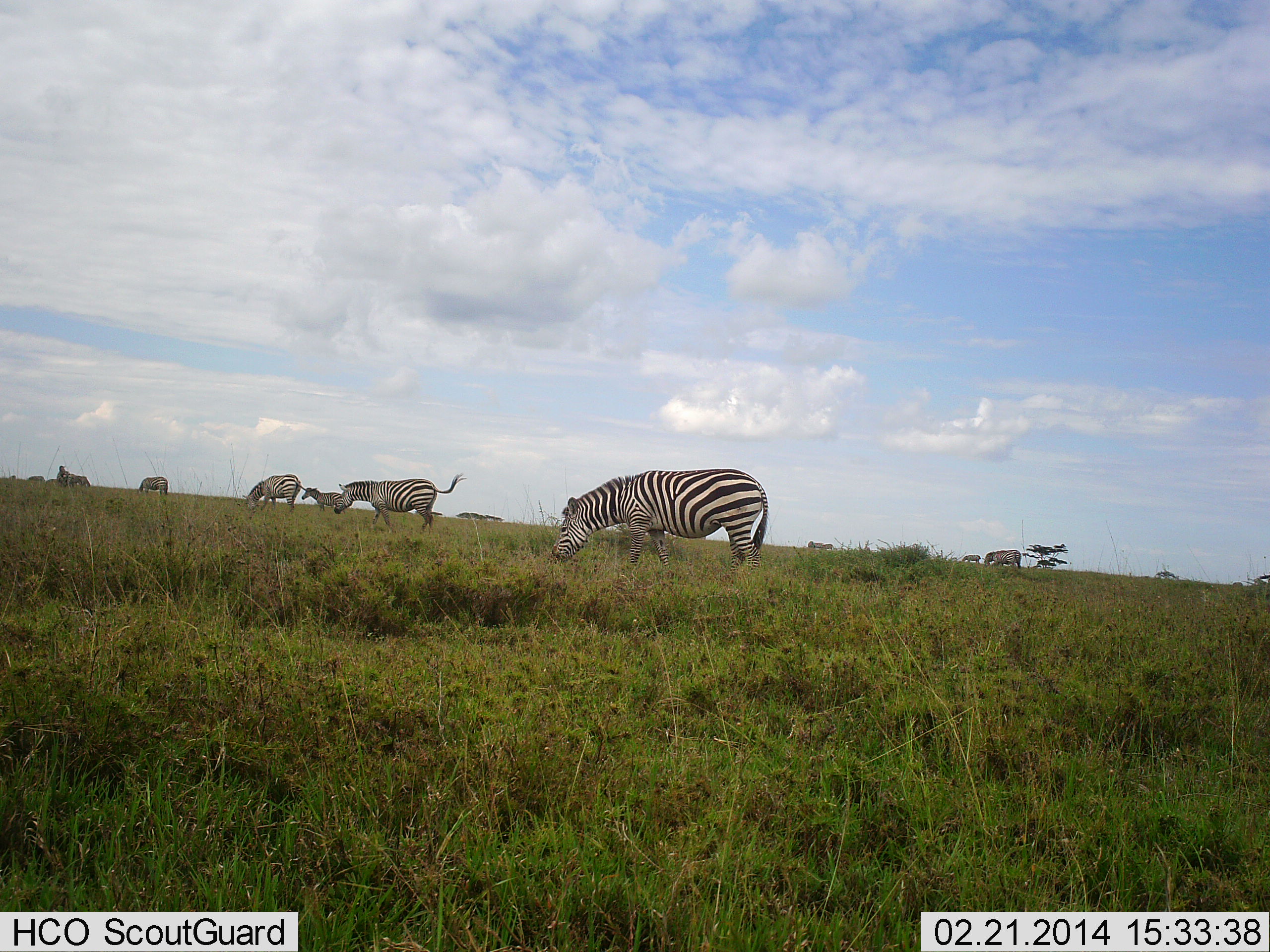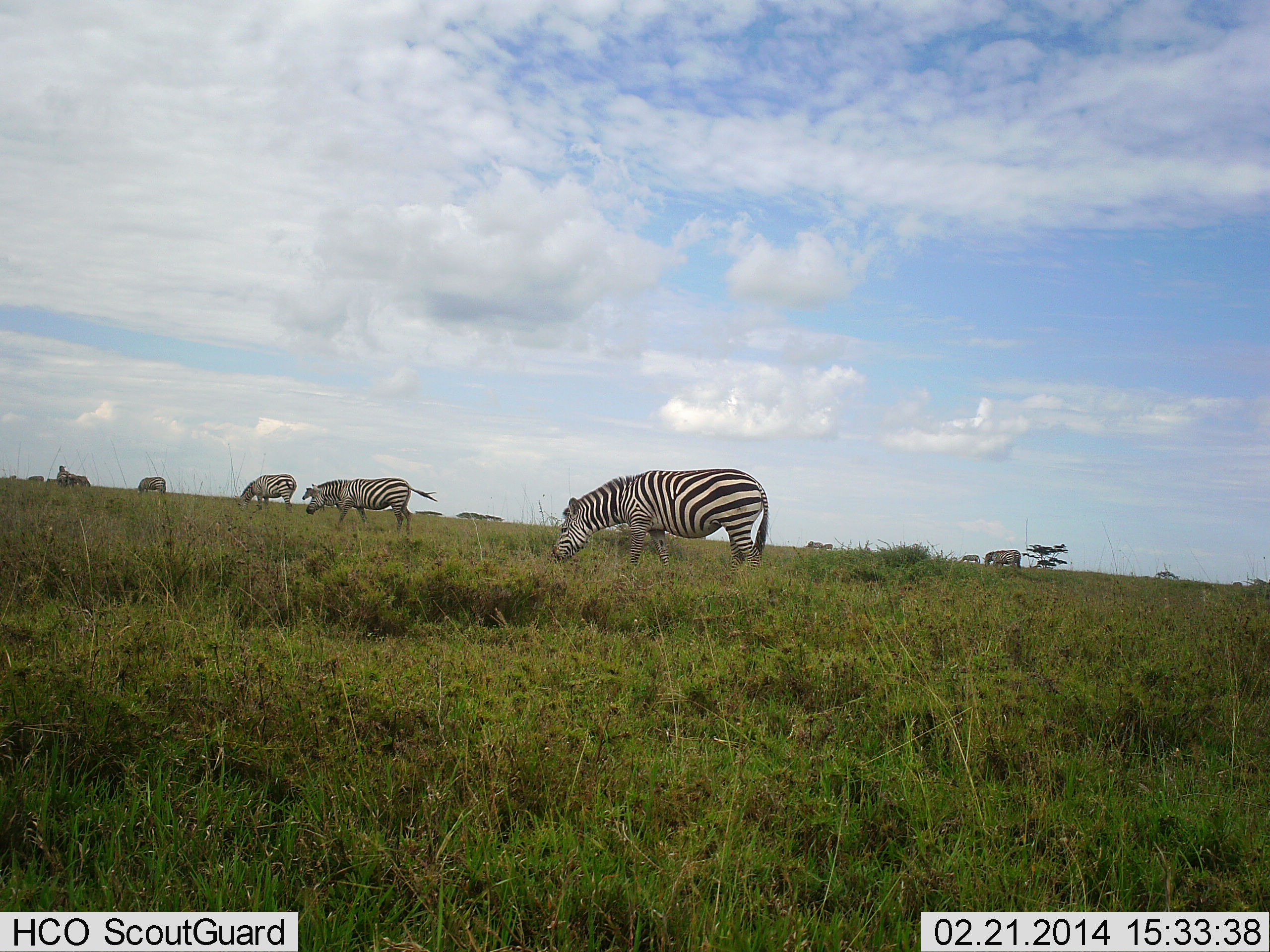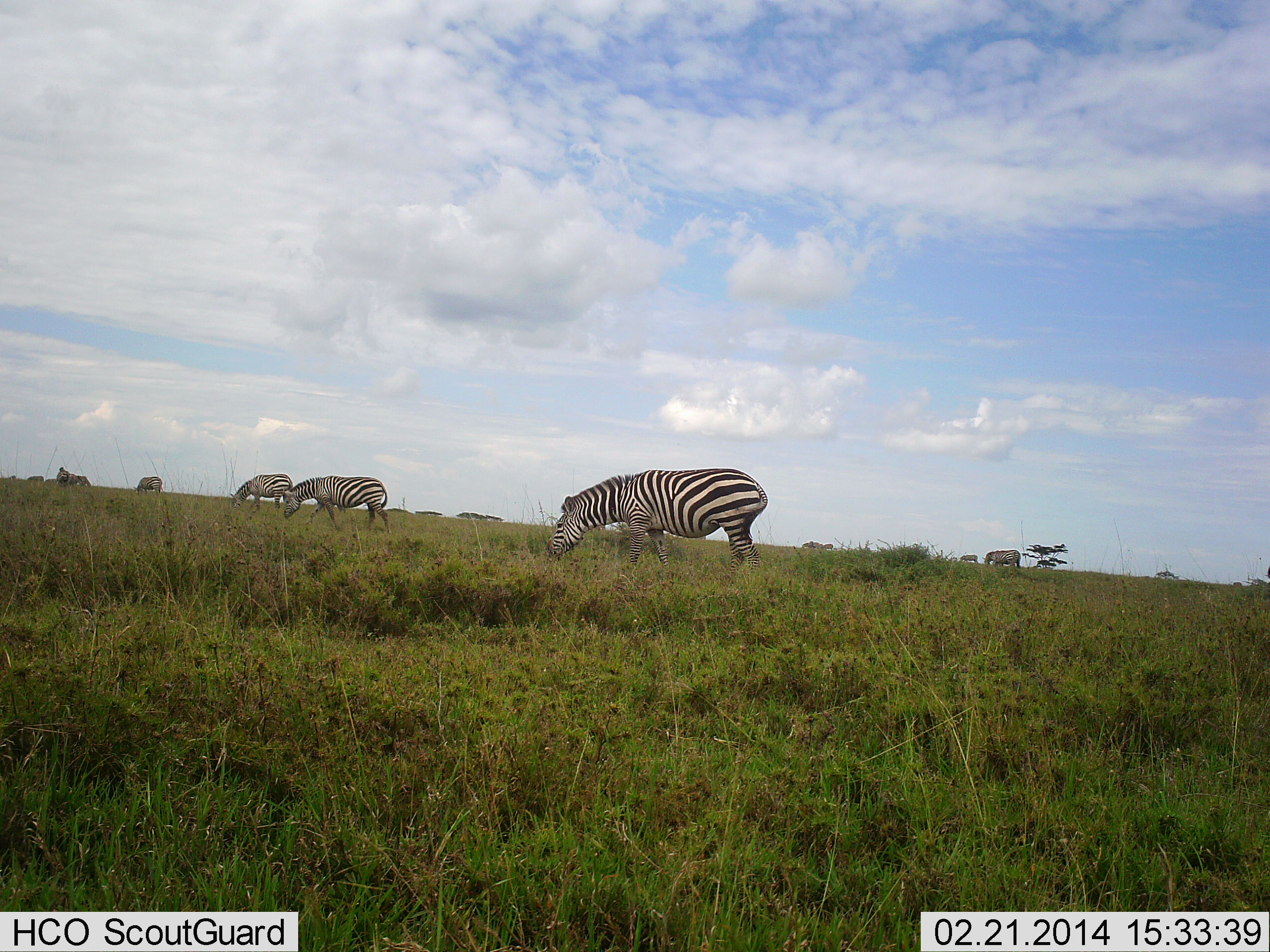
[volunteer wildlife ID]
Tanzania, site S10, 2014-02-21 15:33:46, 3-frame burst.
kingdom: Animalia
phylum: Chordata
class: Mammalia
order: Perissodactyla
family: Equidae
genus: Equus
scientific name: Equus quagga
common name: plains zebra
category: zebra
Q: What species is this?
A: Zebra (plains zebra) (Equus quagga).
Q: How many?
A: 11-50.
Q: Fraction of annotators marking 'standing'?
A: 33%.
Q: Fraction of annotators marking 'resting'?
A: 0%.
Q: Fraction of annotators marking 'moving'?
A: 58%.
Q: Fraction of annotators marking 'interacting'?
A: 0%.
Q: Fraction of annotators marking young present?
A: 8%.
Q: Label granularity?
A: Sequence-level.